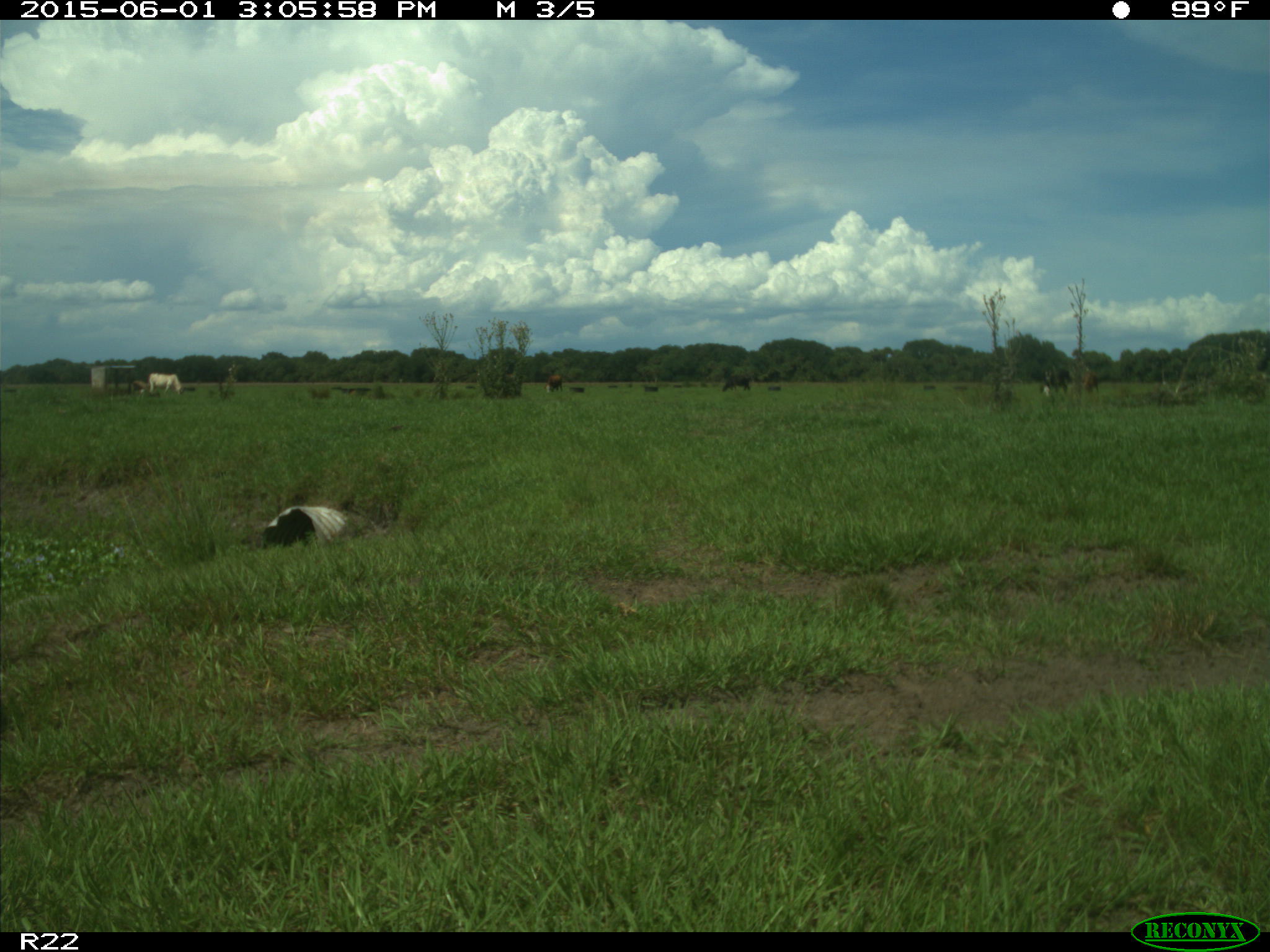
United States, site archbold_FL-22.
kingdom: Animalia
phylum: Chordata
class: Mammalia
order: Artiodactyla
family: Bovidae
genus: Bos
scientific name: Bos taurus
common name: domestic cow